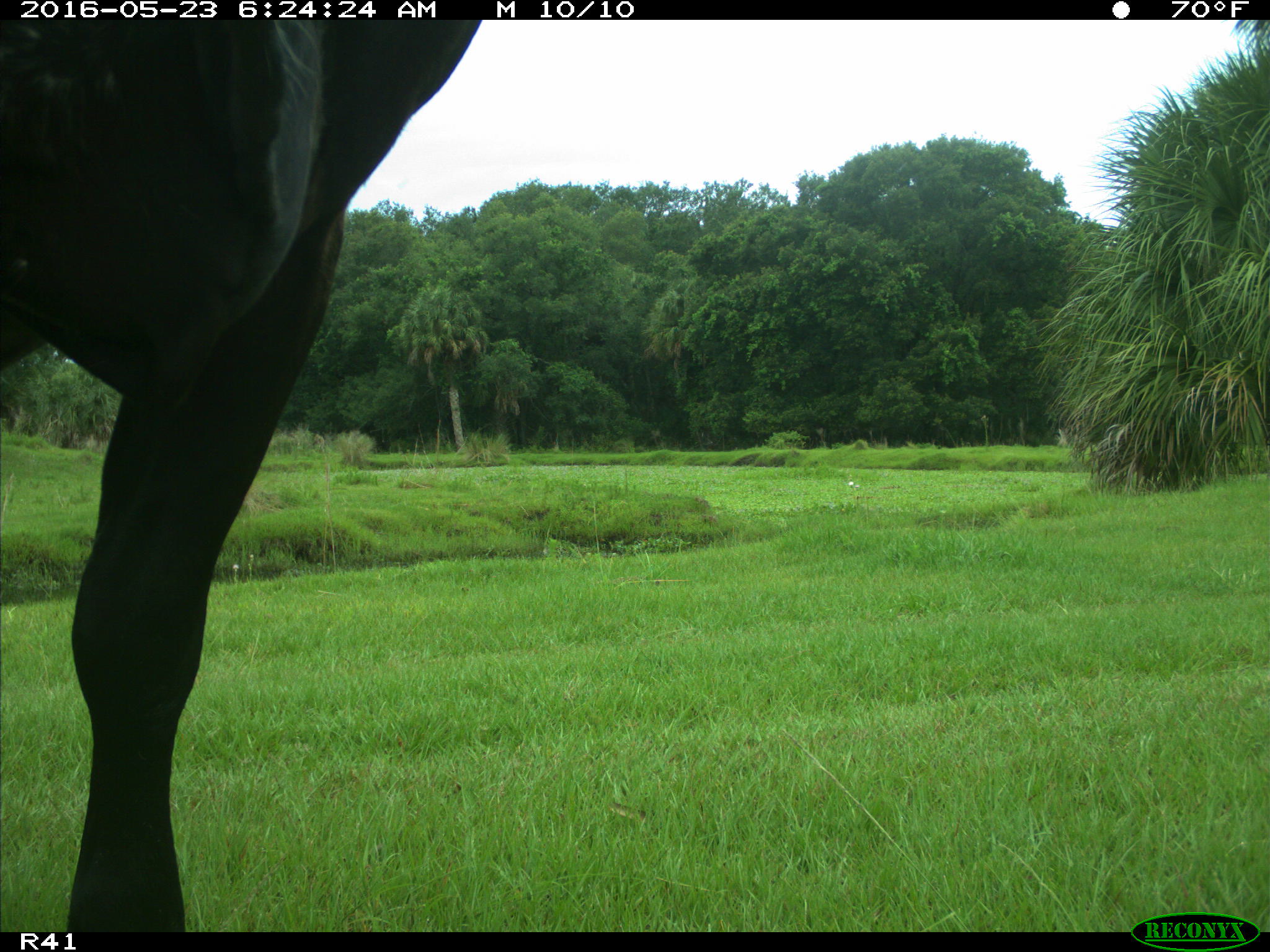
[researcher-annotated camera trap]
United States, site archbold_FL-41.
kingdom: Animalia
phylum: Chordata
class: Mammalia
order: Artiodactyla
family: Bovidae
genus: Bos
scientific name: Bos taurus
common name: domestic cow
Bos taurus (domestic cow).